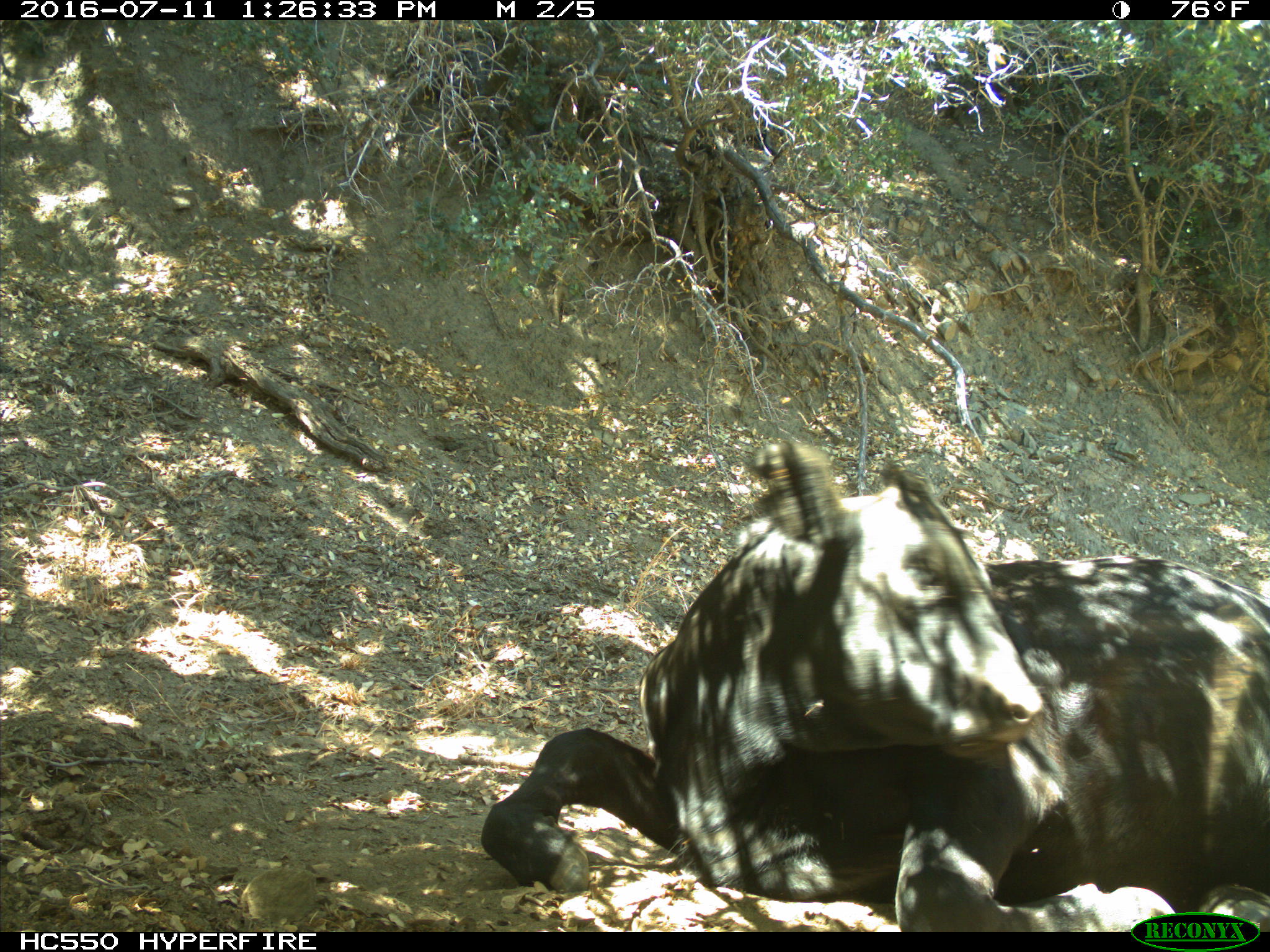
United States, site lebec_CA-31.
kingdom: Animalia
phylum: Chordata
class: Mammalia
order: Artiodactyla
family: Bovidae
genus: Bos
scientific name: Bos taurus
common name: domestic cow